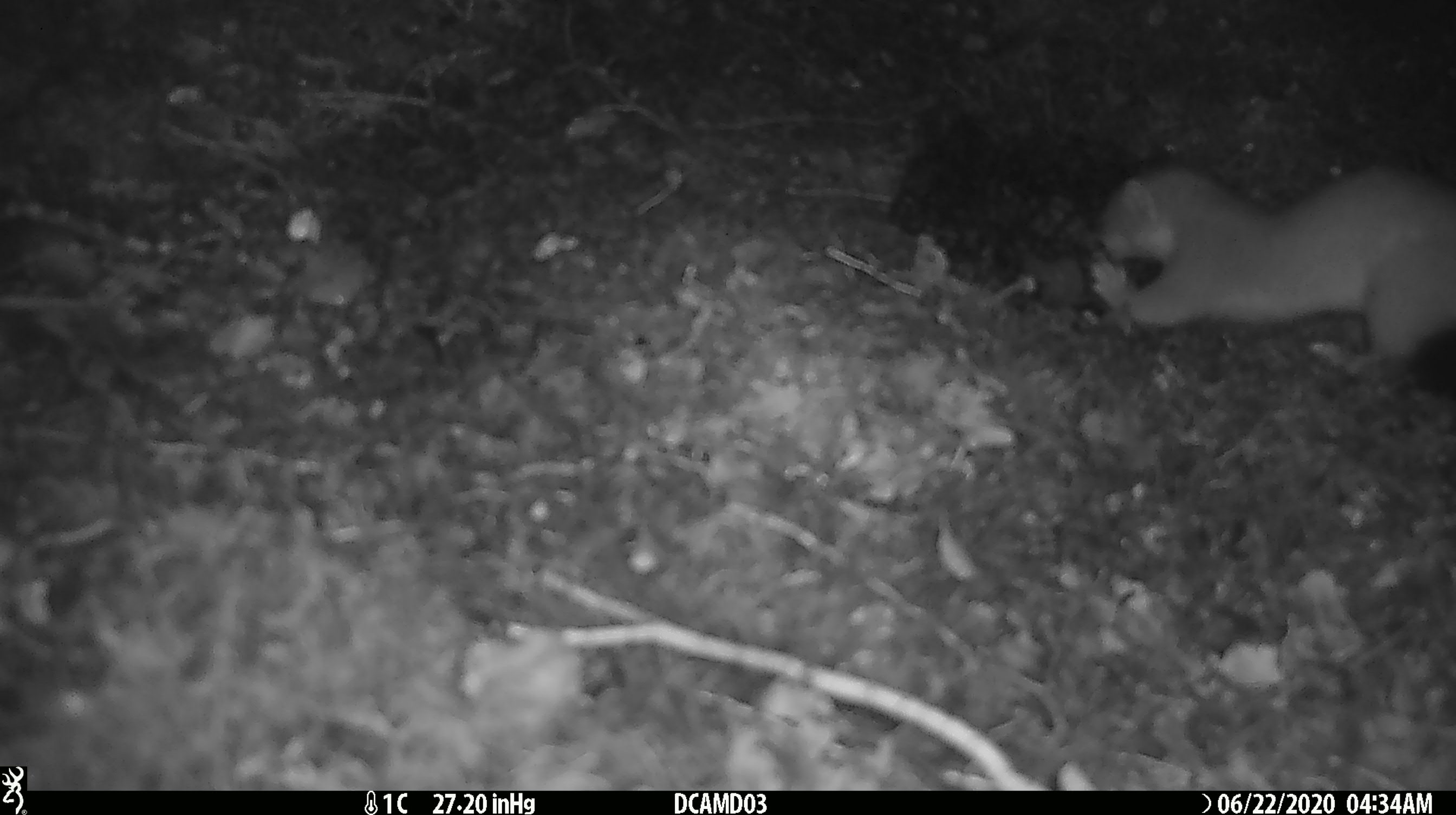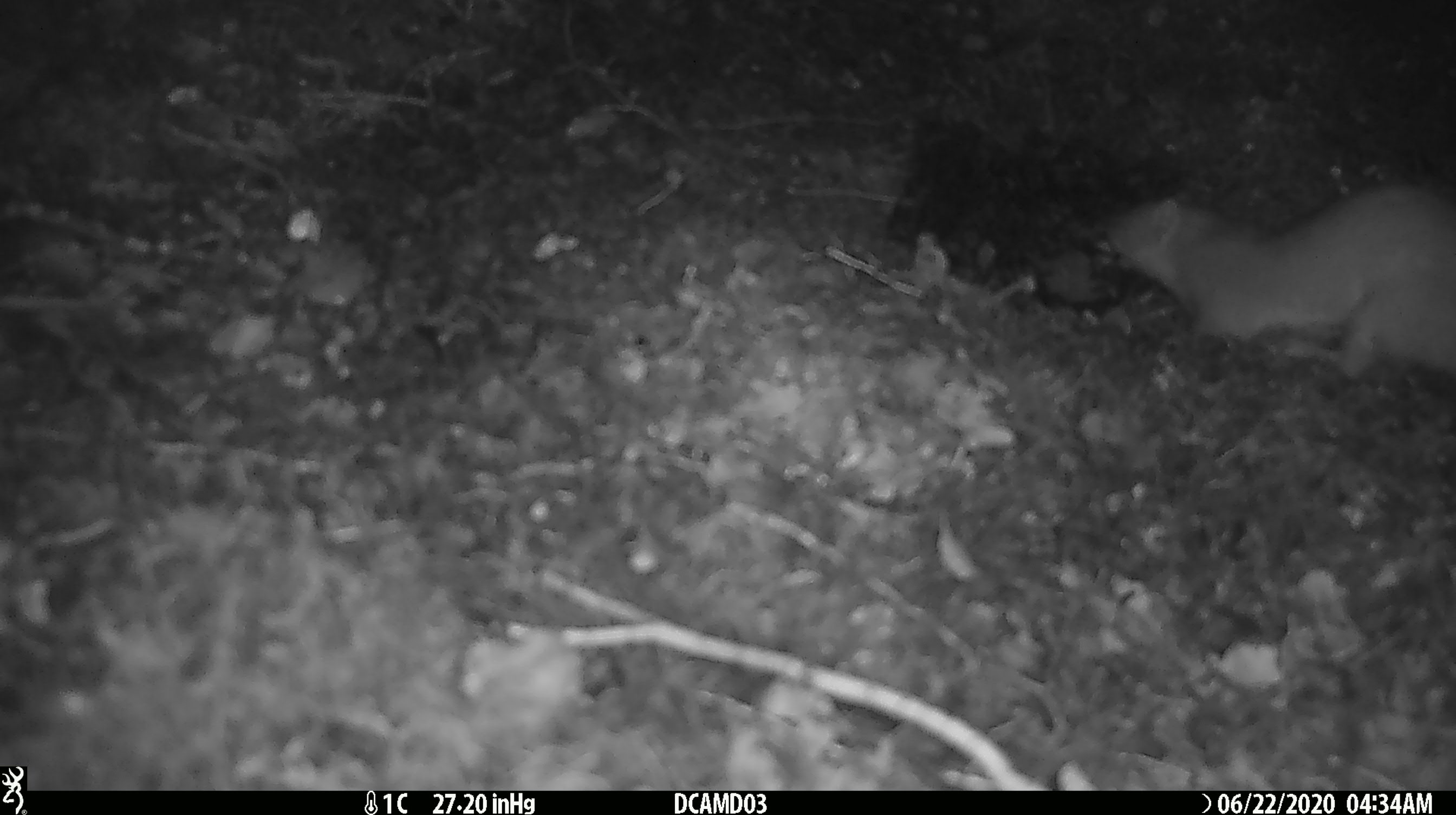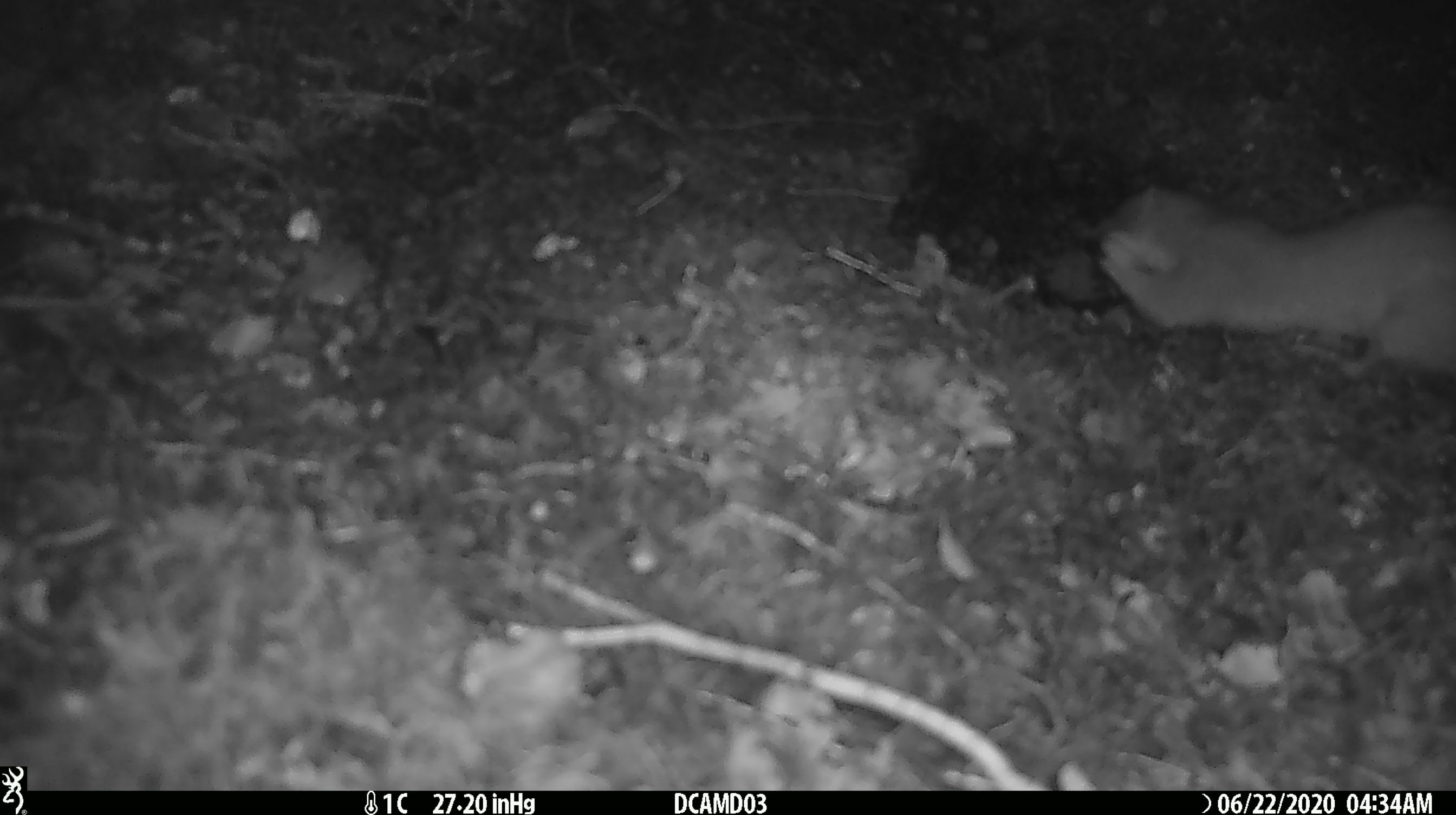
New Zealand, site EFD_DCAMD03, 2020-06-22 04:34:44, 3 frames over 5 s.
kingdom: Animalia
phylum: Chordata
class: Mammalia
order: Carnivora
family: Mustelidae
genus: Mustela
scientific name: Mustela erminea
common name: stoat